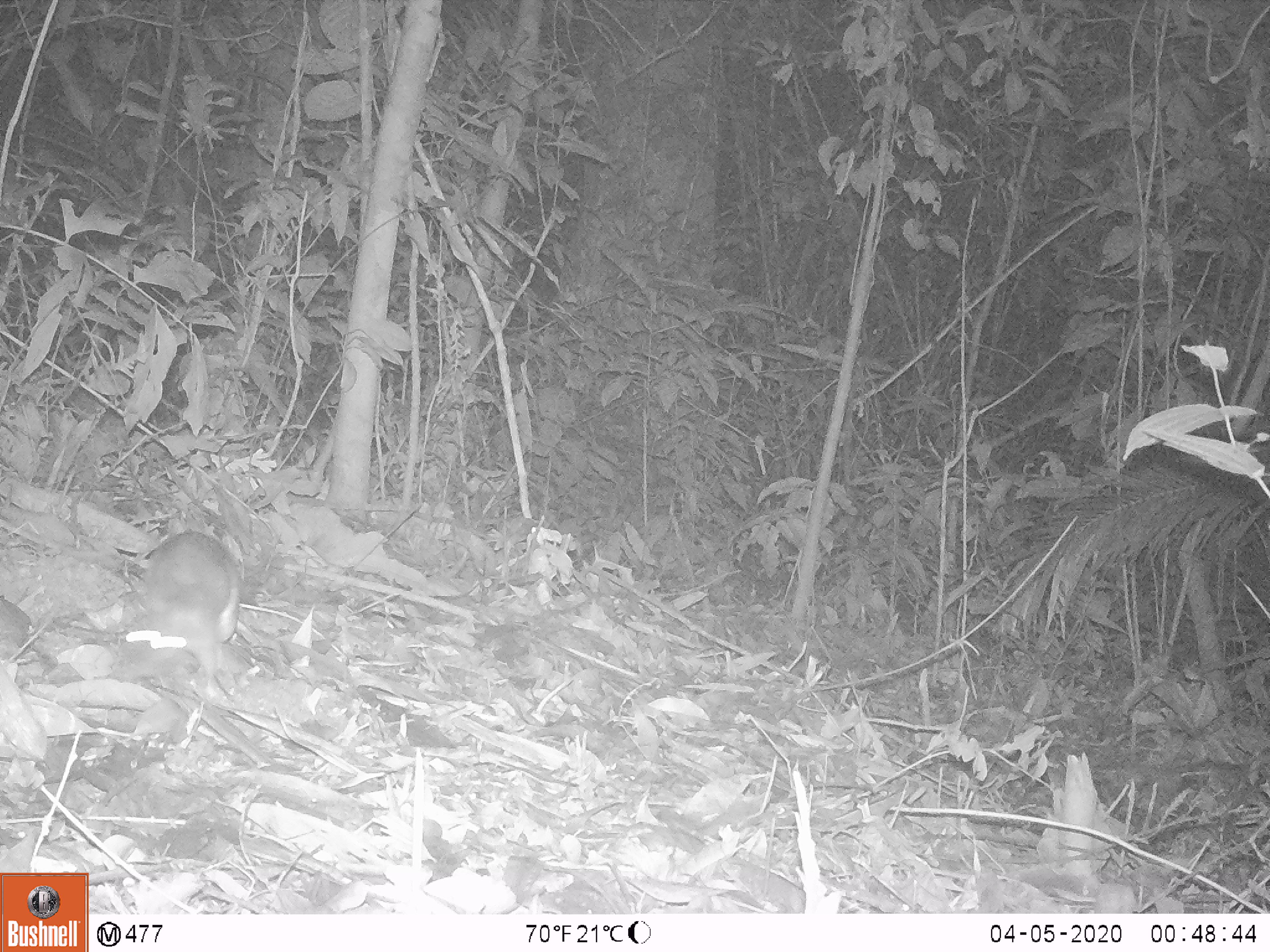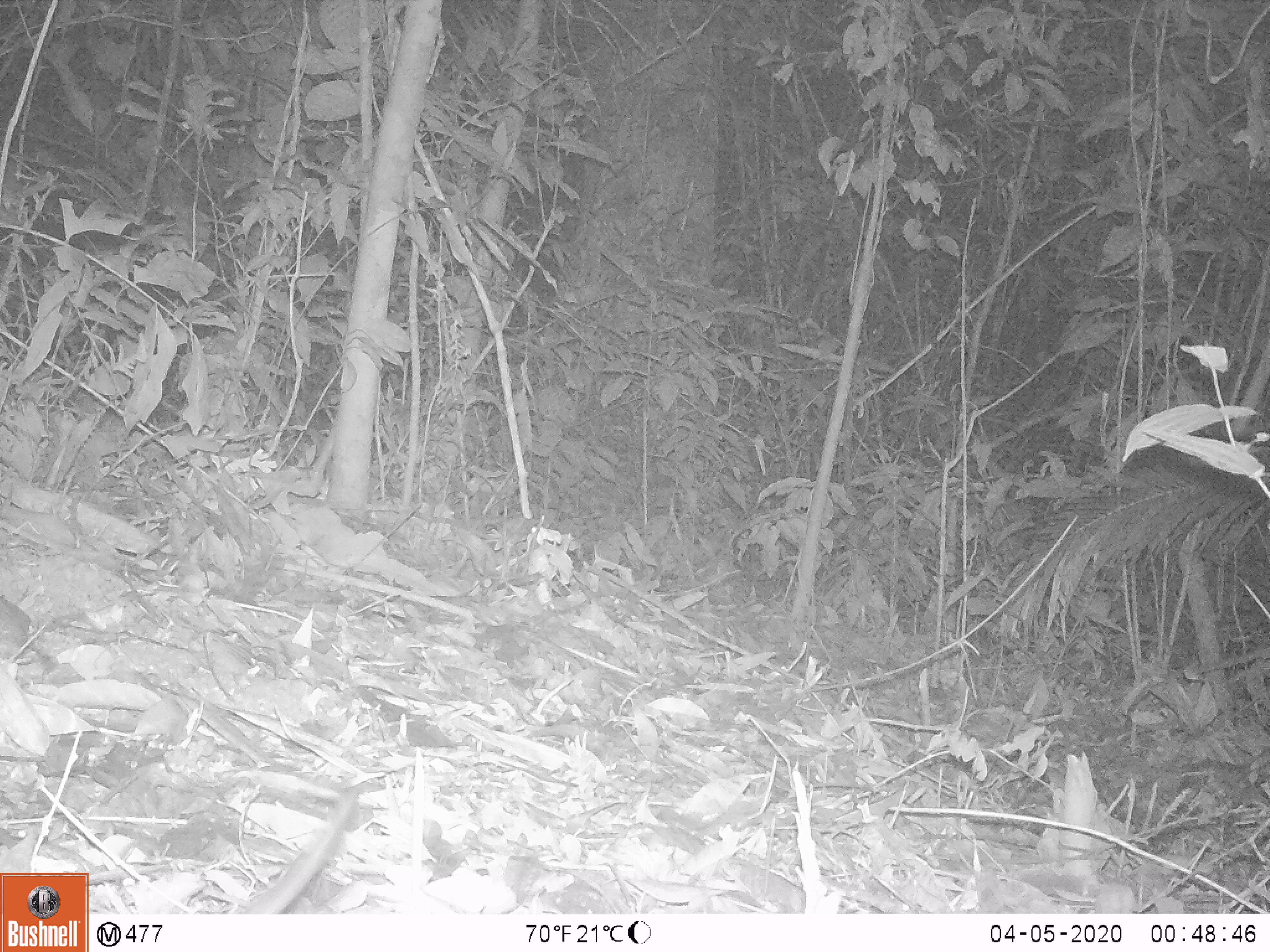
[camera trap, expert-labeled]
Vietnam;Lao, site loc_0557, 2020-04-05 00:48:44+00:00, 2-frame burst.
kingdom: Animalia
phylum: Chordata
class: Mammalia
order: Rodentia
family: Muridae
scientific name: Muridae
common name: old-world mice and rats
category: unidentified murid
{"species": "unidentified murid (old-world mice and rats) (Muridae)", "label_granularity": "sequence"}